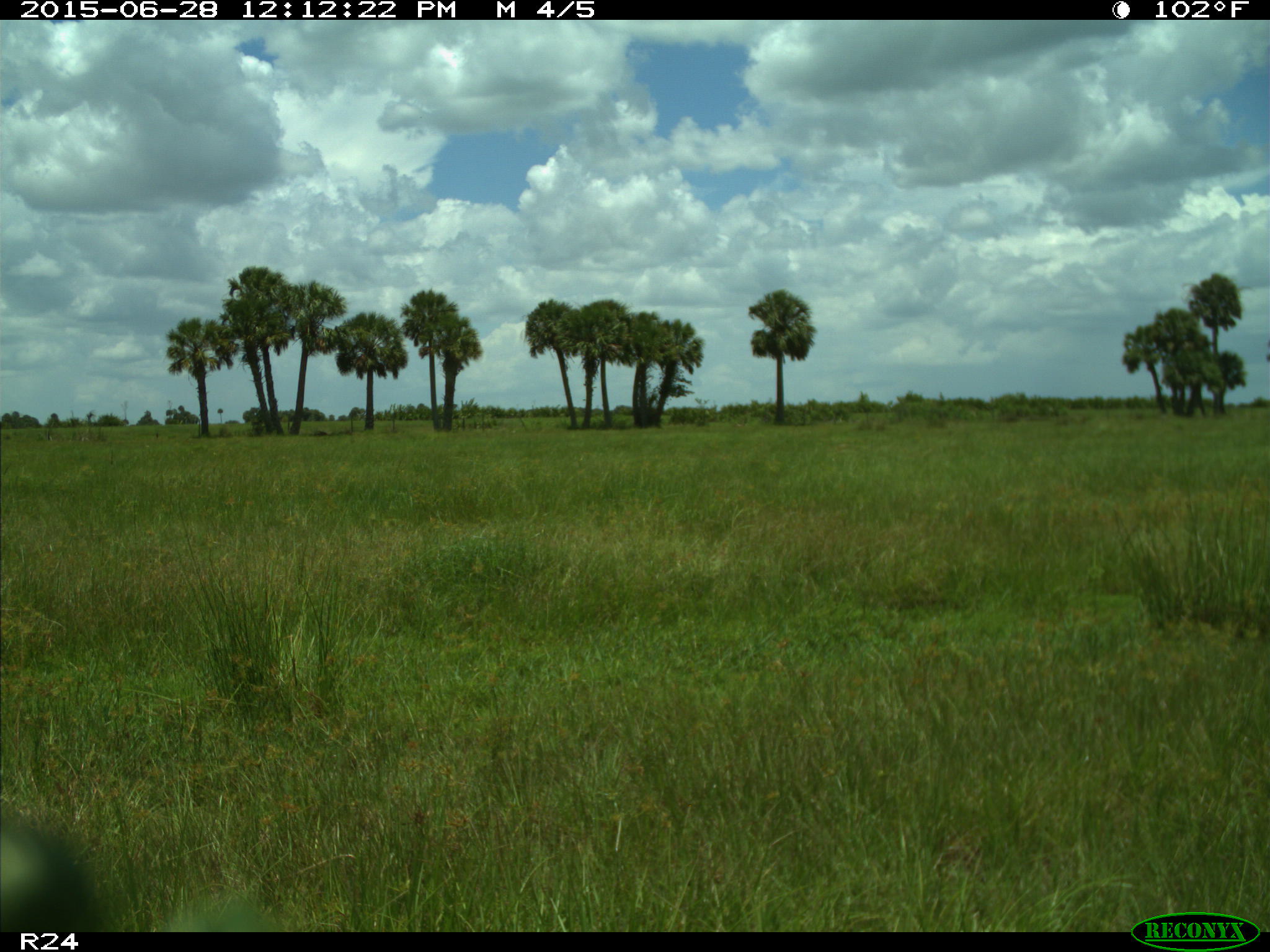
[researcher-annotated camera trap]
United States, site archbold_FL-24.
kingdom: Animalia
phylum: Chordata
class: Mammalia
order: Artiodactyla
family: Bovidae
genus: Bos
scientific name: Bos taurus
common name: domestic cow